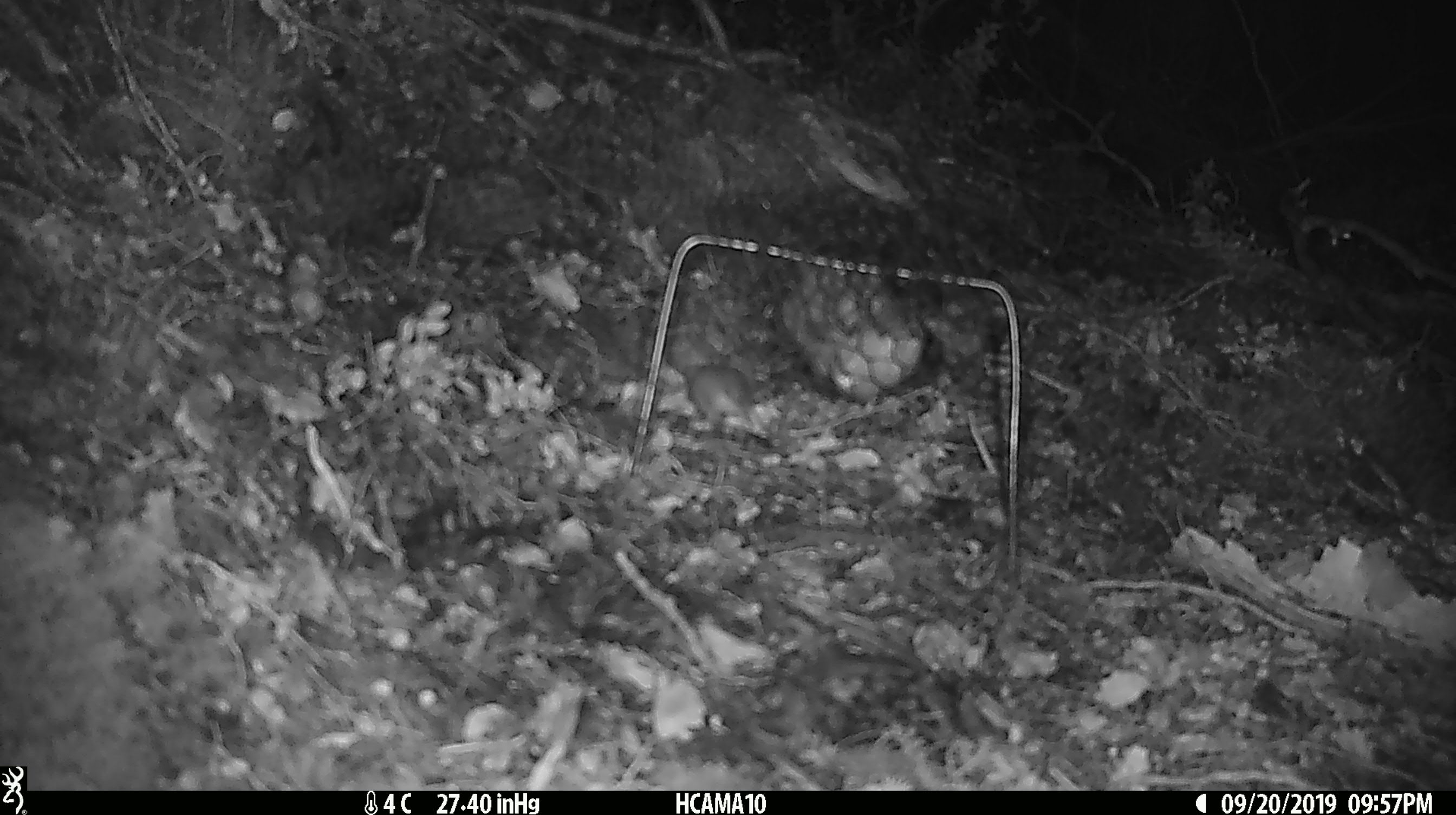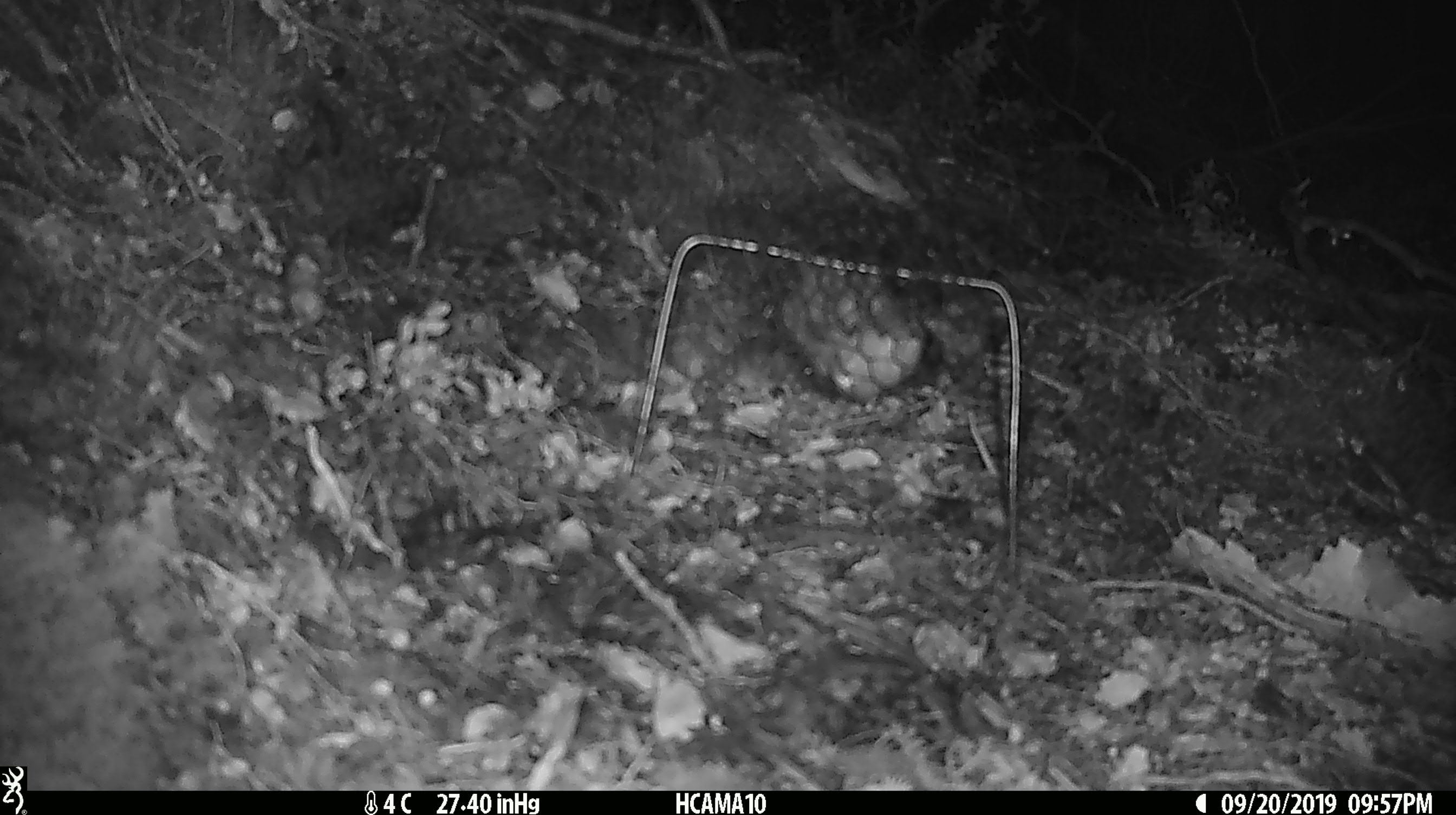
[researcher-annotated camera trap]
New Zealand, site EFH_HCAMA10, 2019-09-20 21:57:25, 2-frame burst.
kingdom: Animalia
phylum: Chordata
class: Mammalia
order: Rodentia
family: Muridae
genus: Mus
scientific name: Mus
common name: mouse